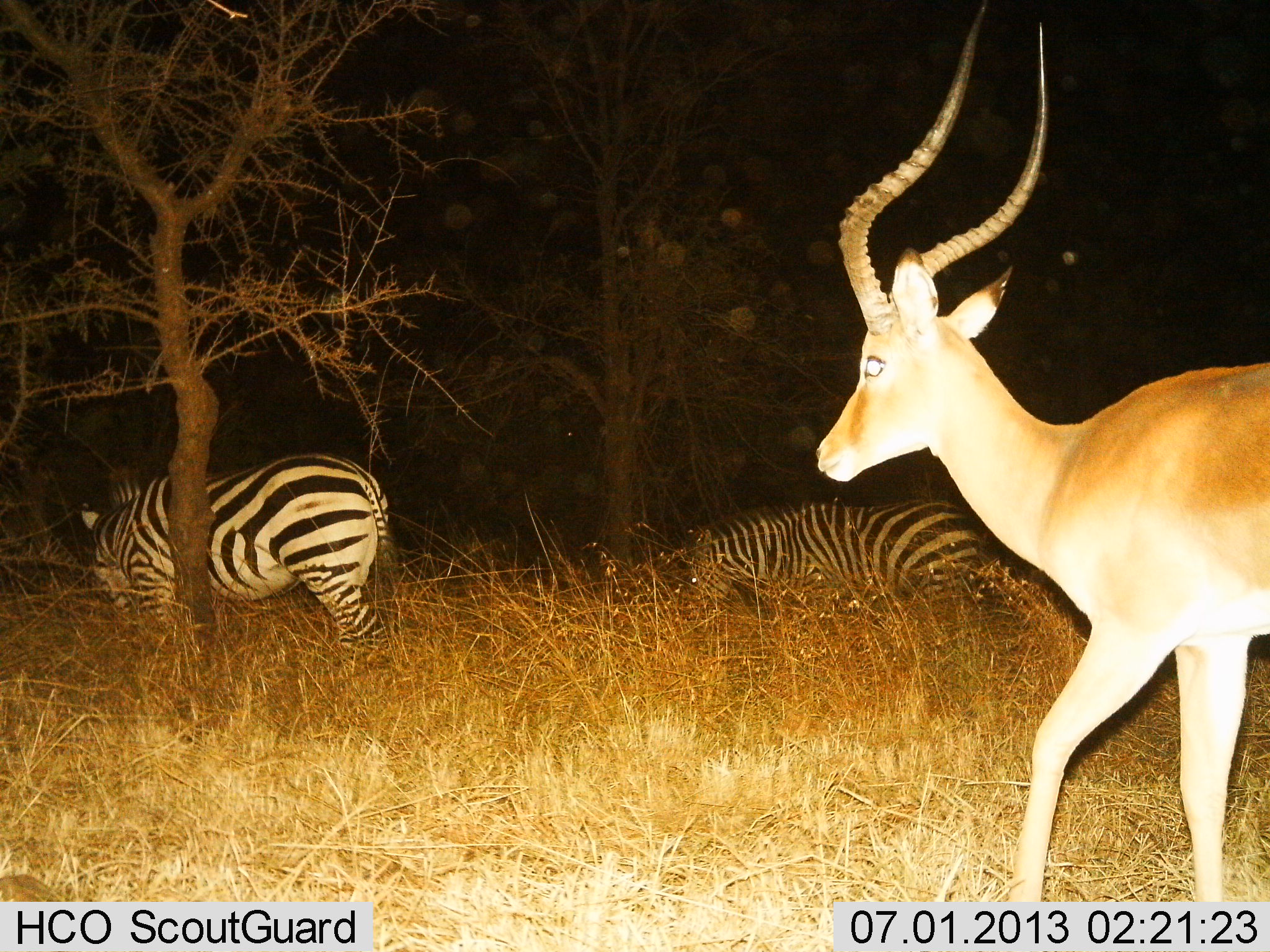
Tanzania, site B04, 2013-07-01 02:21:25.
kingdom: Animalia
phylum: Chordata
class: Mammalia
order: Artiodactyla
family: Bovidae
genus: Aepyceros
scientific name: Aepyceros melampus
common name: impala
Impala (Aepyceros melampus), count 1. Behavior (volunteer vote fractions): standing 20%, resting 0%, moving 90%, interacting 0%. Young present (vote fraction): 0%. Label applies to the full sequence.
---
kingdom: Animalia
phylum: Chordata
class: Mammalia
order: Perissodactyla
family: Equidae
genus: Equus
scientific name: Equus quagga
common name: plains zebra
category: zebra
Zebra (plains zebra) (Equus quagga), count 2. Behavior (volunteer vote fractions): standing 55%, resting 27%, moving 27%, interacting 0%. Young present (vote fraction): 0%. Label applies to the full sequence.